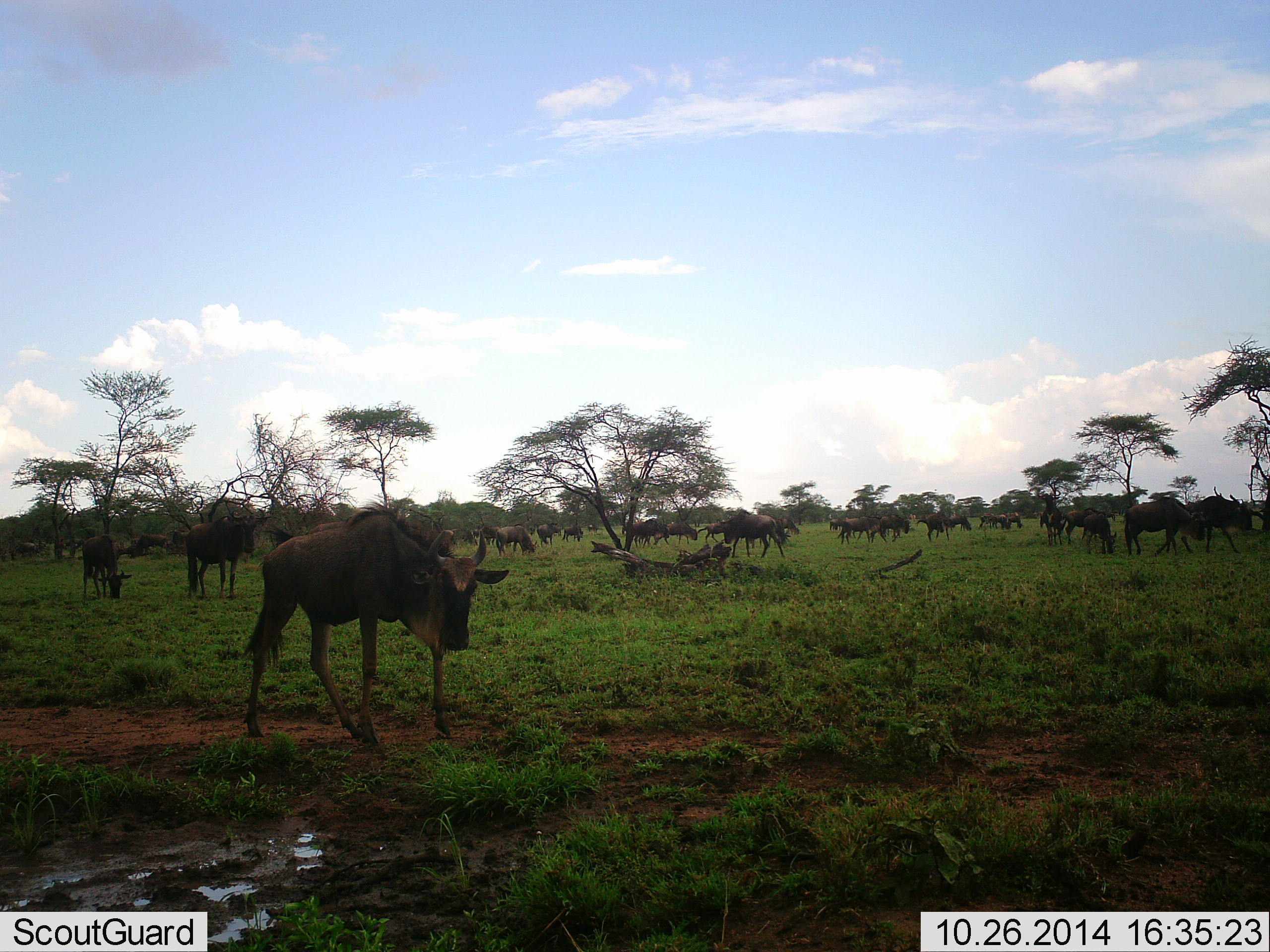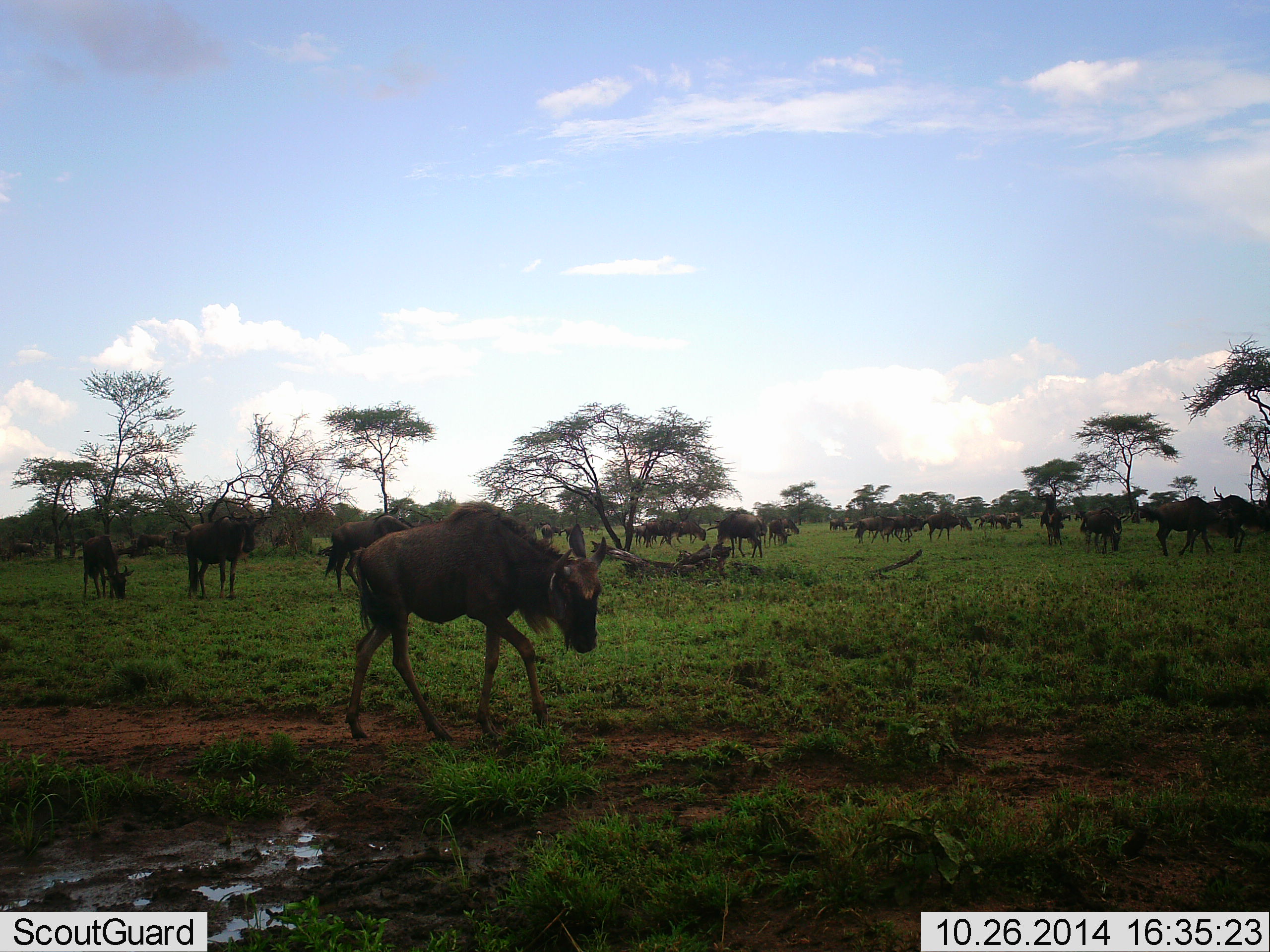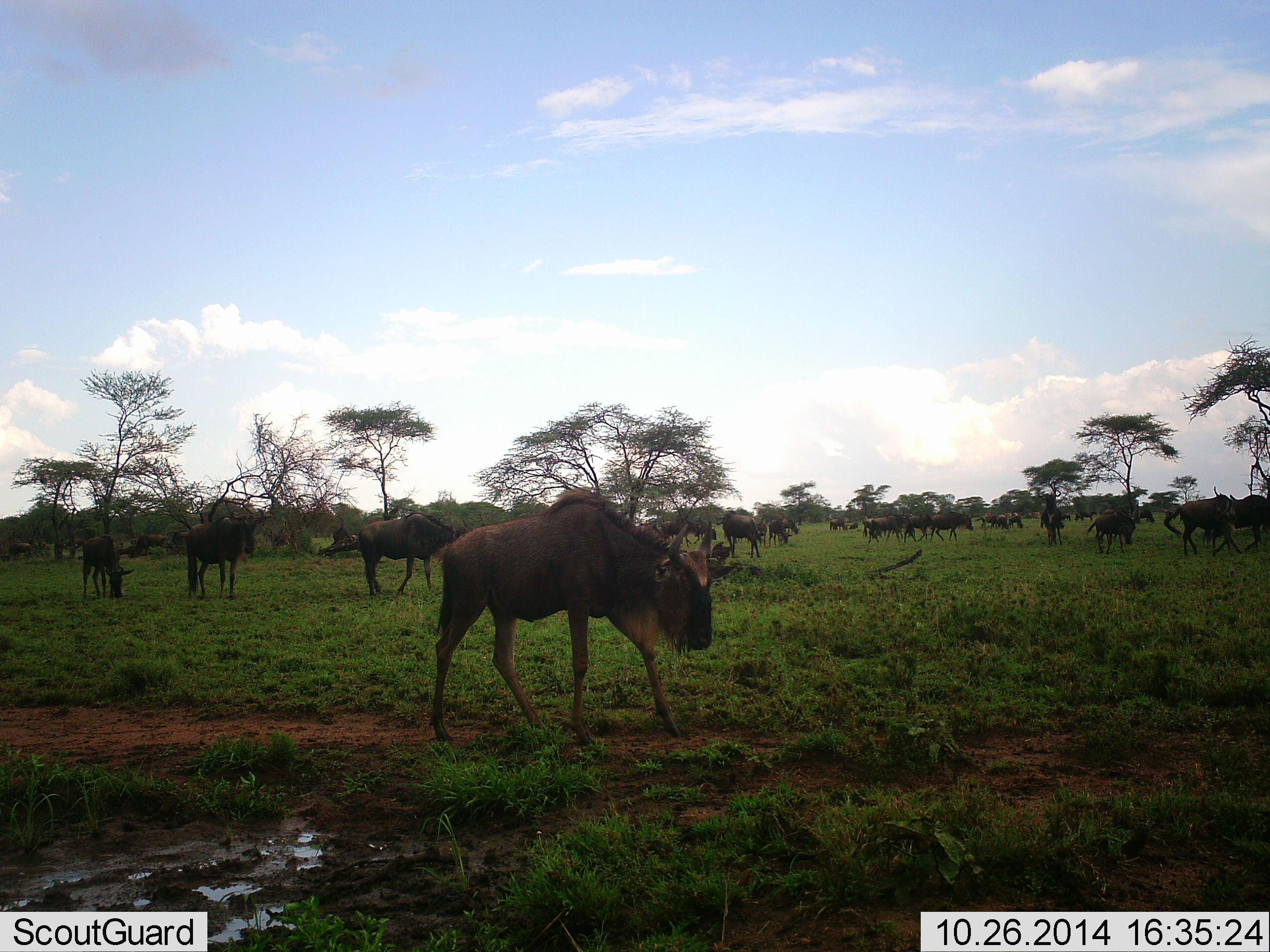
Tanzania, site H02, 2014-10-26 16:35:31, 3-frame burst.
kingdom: Animalia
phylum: Chordata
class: Mammalia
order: Artiodactyla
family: Bovidae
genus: Connochaetes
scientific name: Connochaetes taurinus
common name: blue wildebeest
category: wildebeest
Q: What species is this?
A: Wildebeest (blue wildebeest) (Connochaetes taurinus).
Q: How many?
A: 11-50.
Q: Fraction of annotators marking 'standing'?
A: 80%.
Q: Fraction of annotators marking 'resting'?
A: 0%.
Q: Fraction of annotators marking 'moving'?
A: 90%.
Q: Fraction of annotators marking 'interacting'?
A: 0%.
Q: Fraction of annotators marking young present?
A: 0%.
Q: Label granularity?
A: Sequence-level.